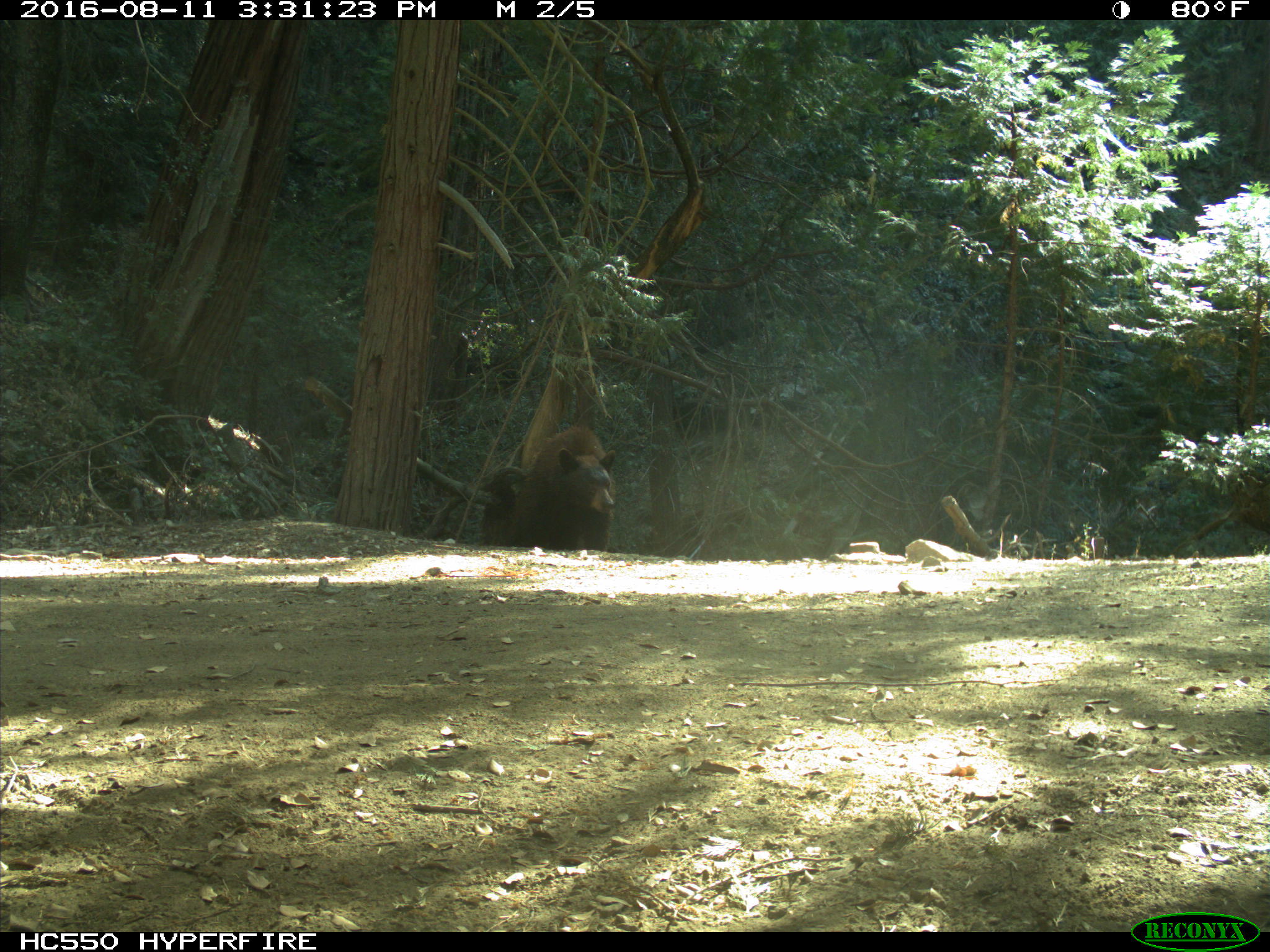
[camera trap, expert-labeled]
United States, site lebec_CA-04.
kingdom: Animalia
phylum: Chordata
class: Mammalia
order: Carnivora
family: Ursidae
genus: Ursus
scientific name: Ursus americanus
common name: american black bear